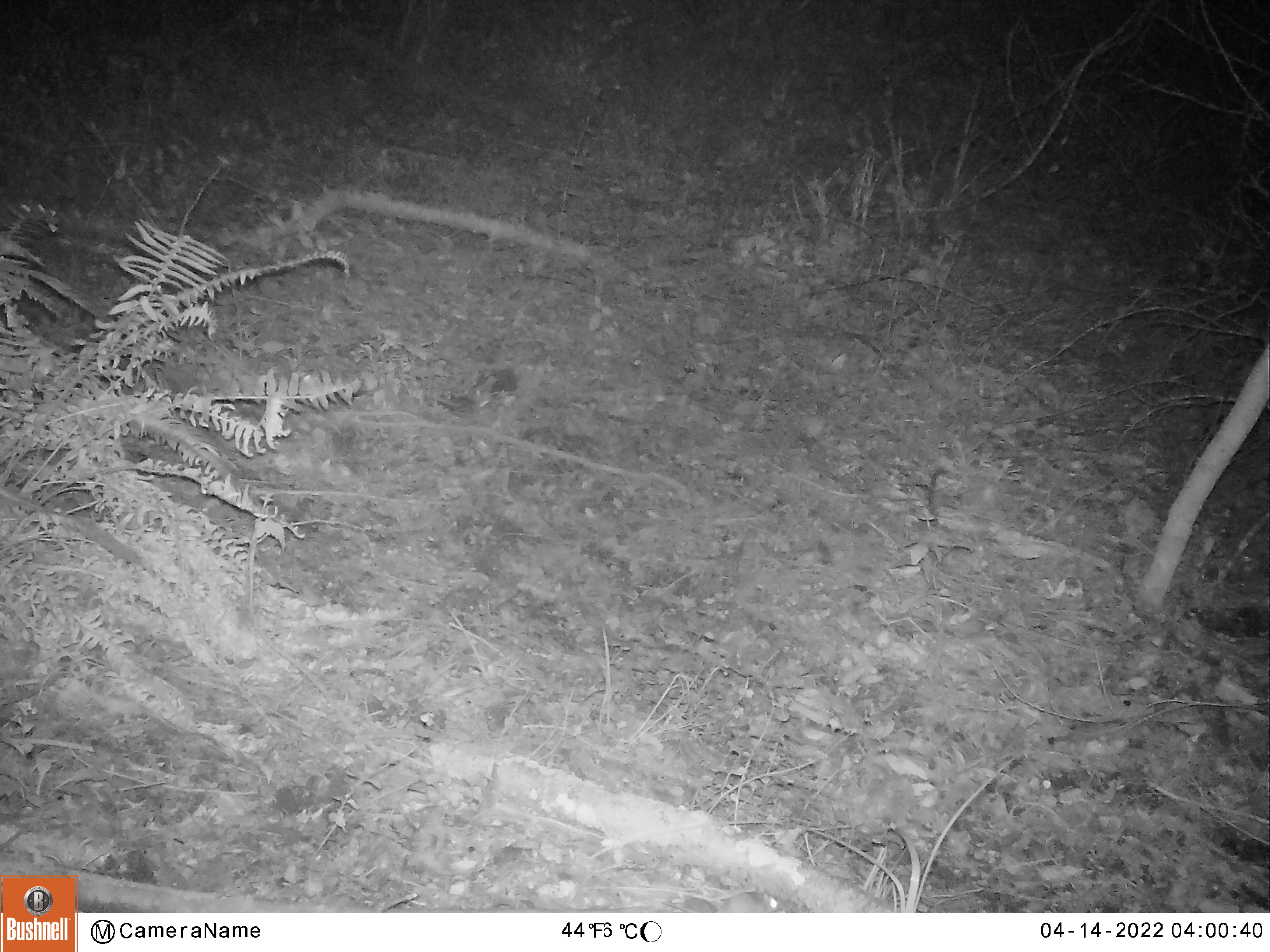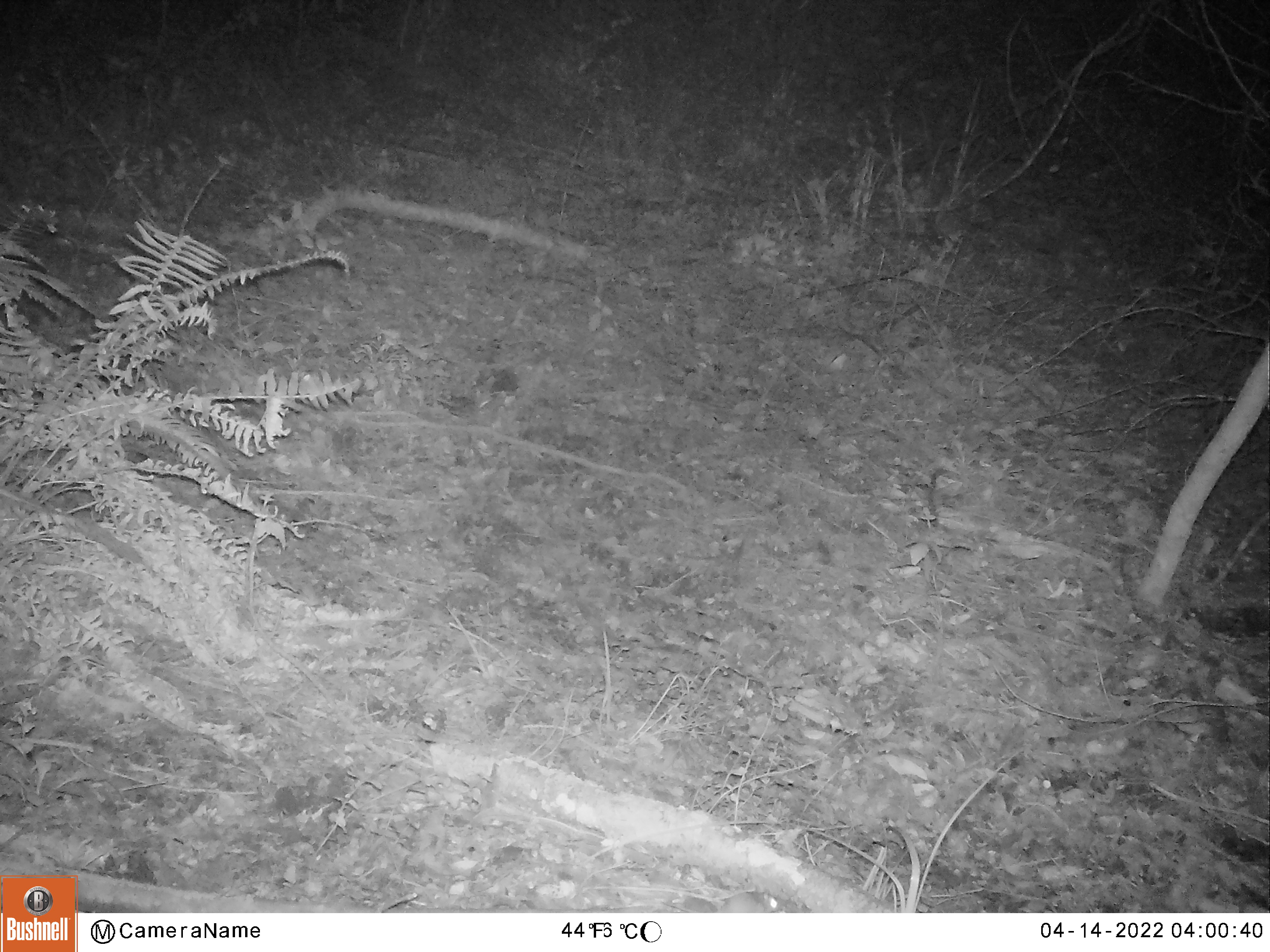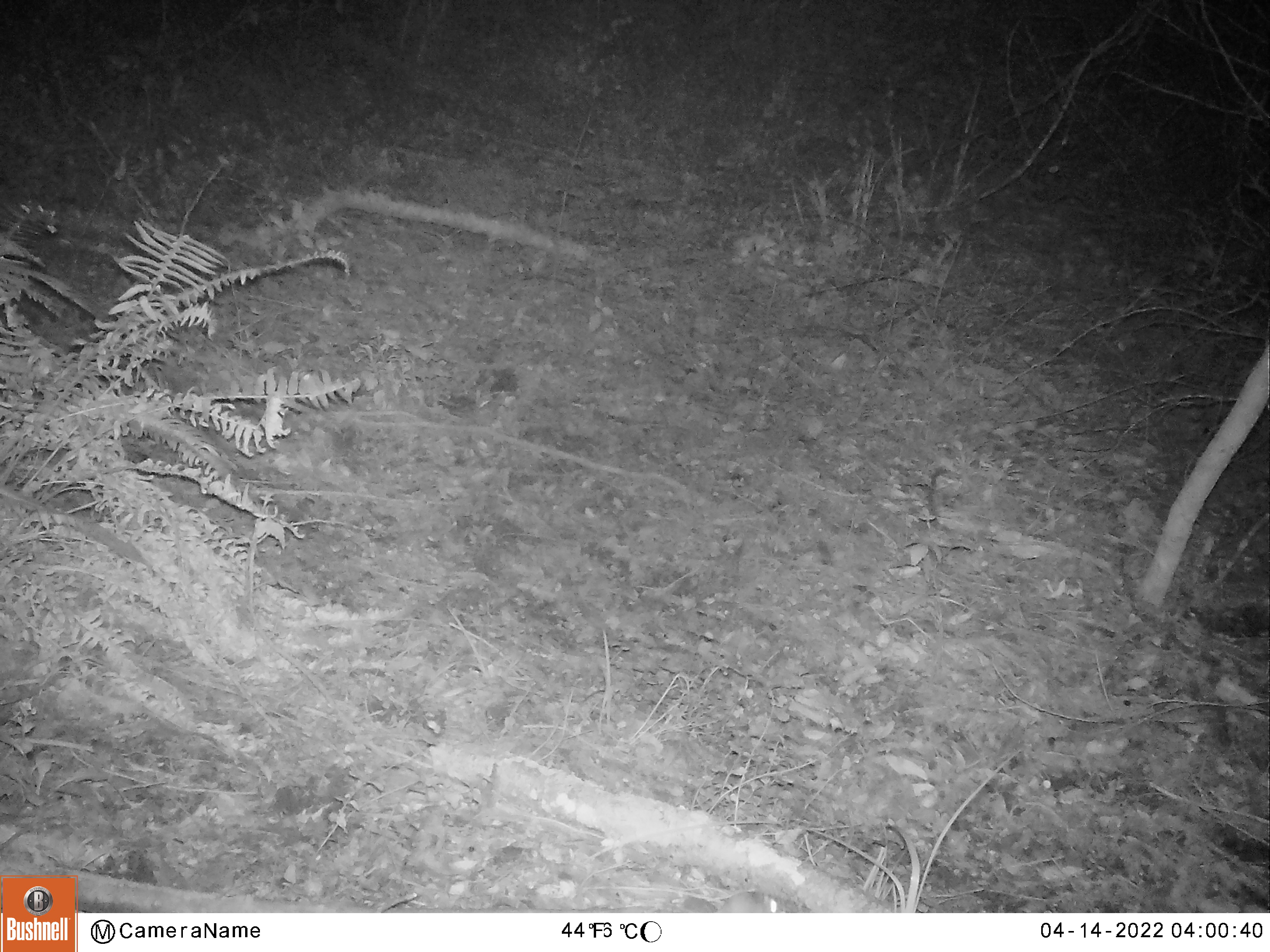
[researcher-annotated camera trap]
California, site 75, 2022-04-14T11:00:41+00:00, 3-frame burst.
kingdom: Animalia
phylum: Chordata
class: Mammalia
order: Rodentia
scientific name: Rodentia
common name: mouse or rat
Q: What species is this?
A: Mouse or rat (Rodentia).